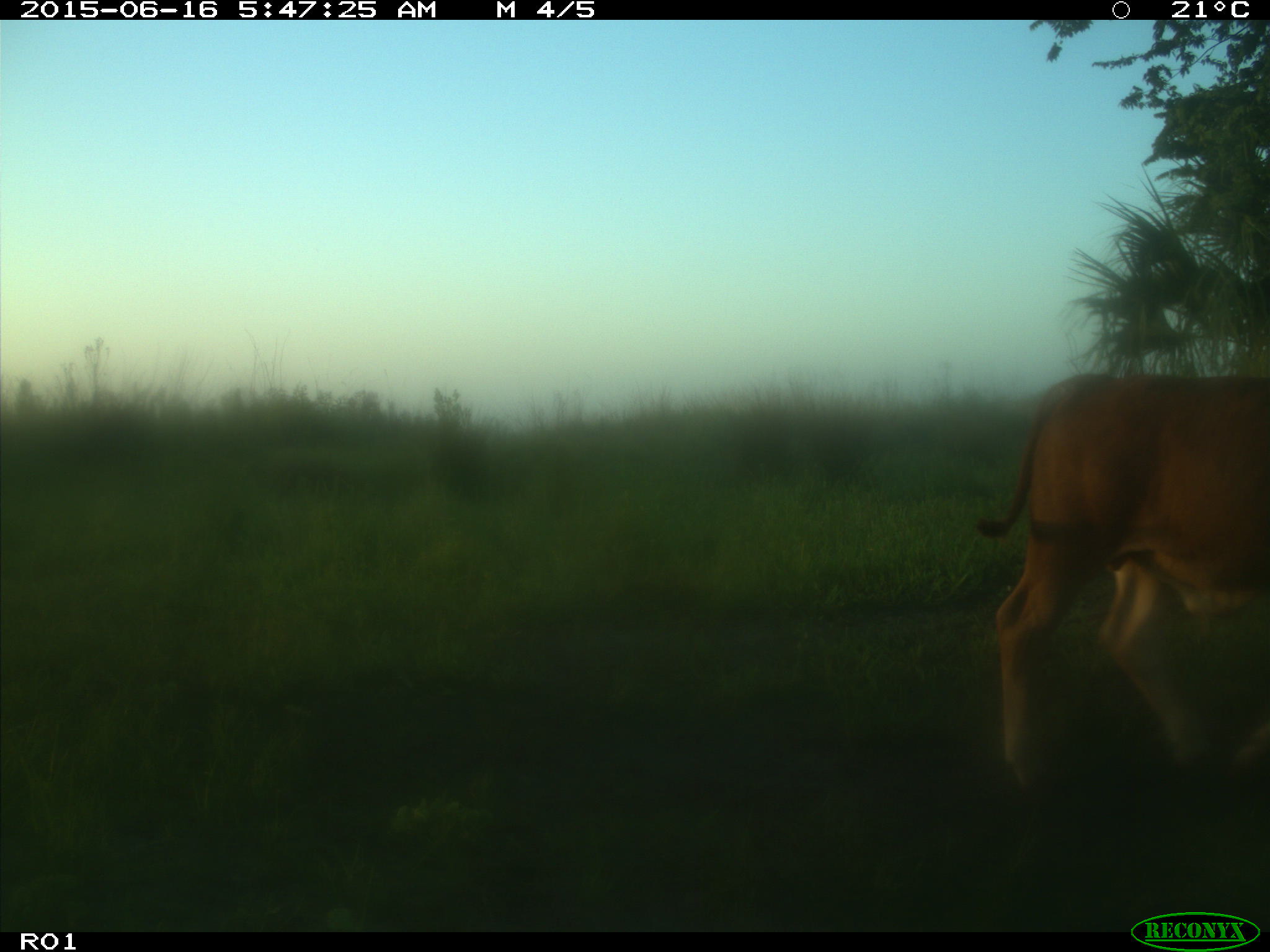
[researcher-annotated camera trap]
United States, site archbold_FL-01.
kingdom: Animalia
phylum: Chordata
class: Mammalia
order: Artiodactyla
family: Bovidae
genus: Bos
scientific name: Bos taurus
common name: domestic cow